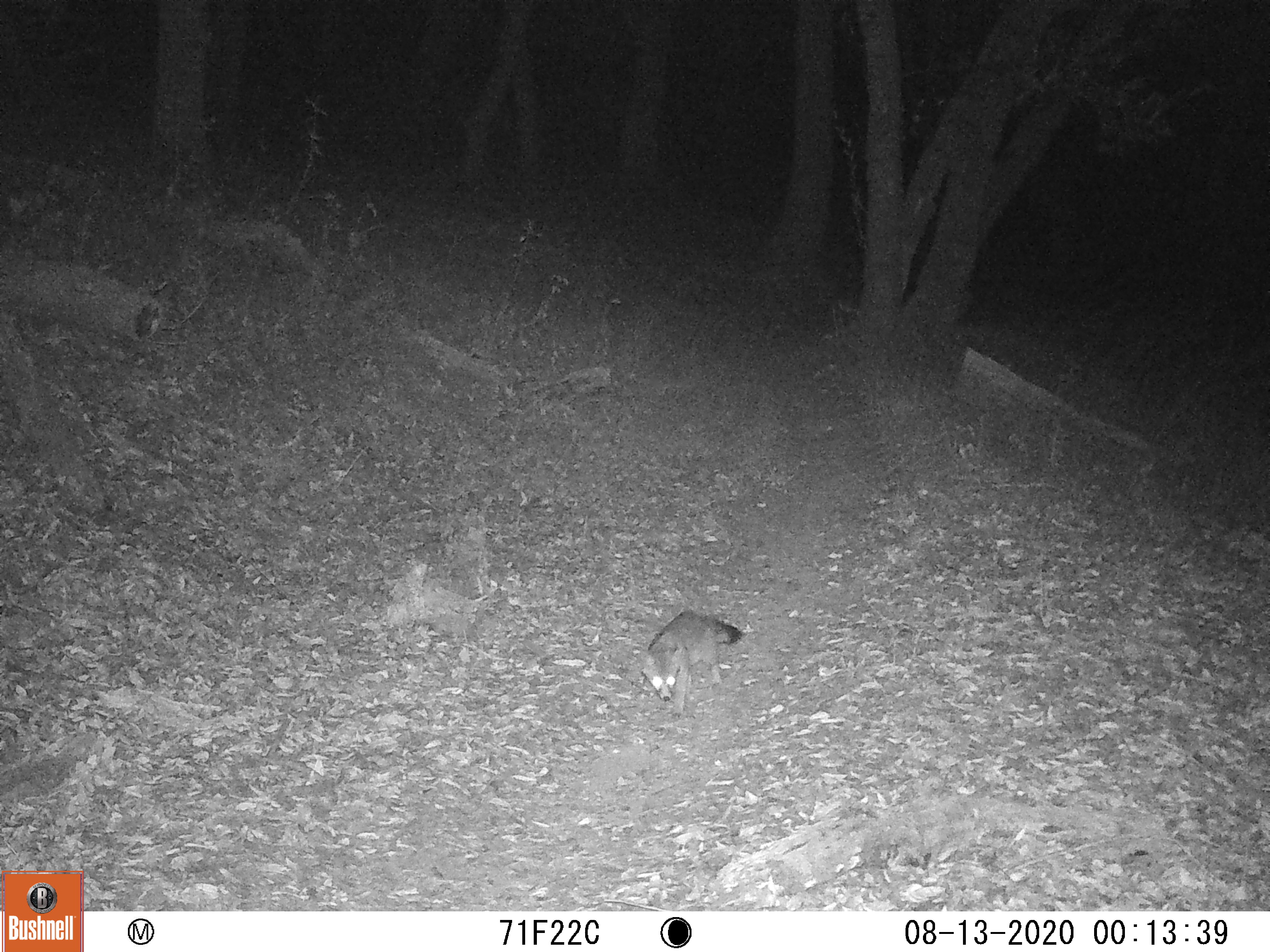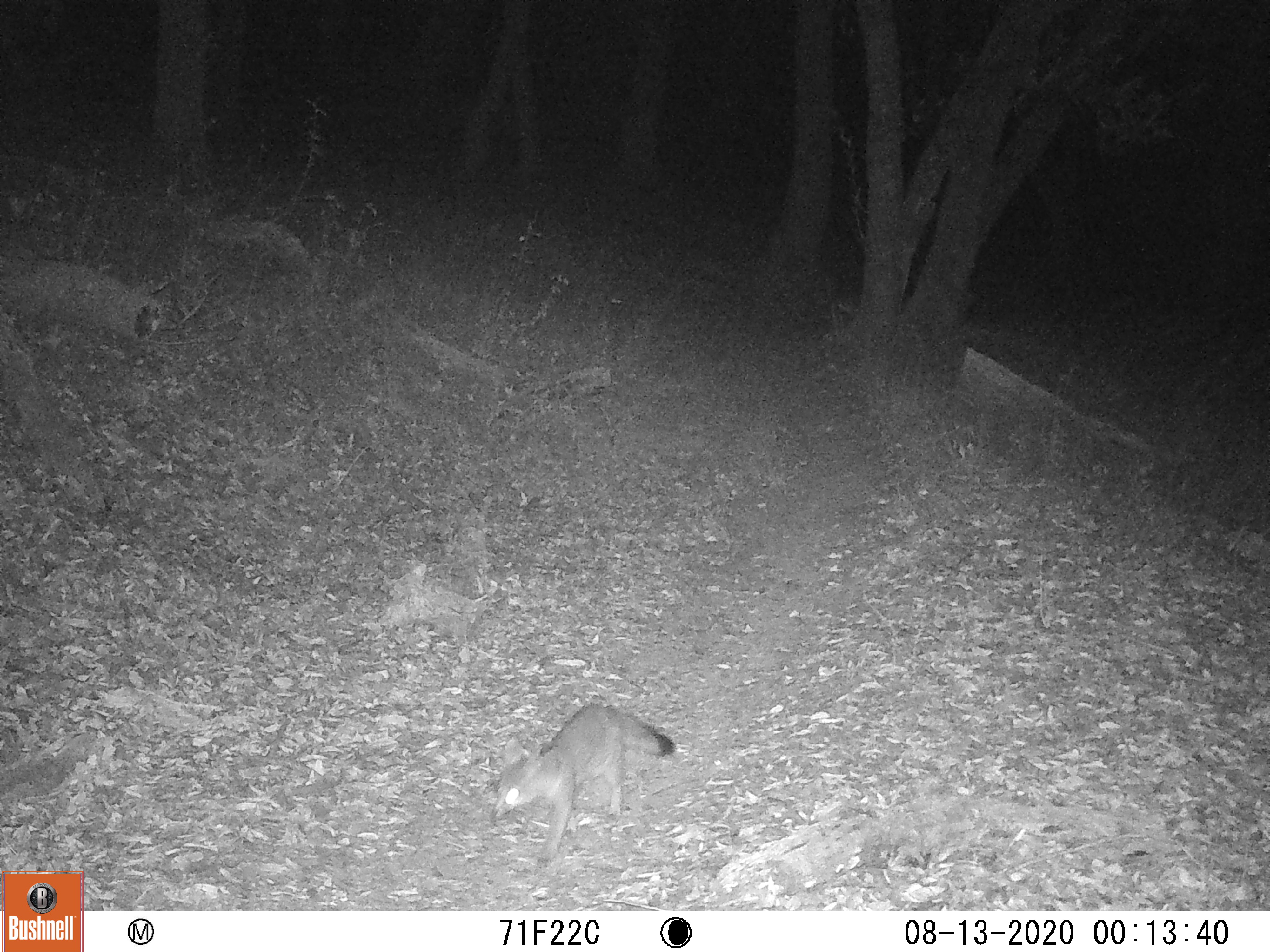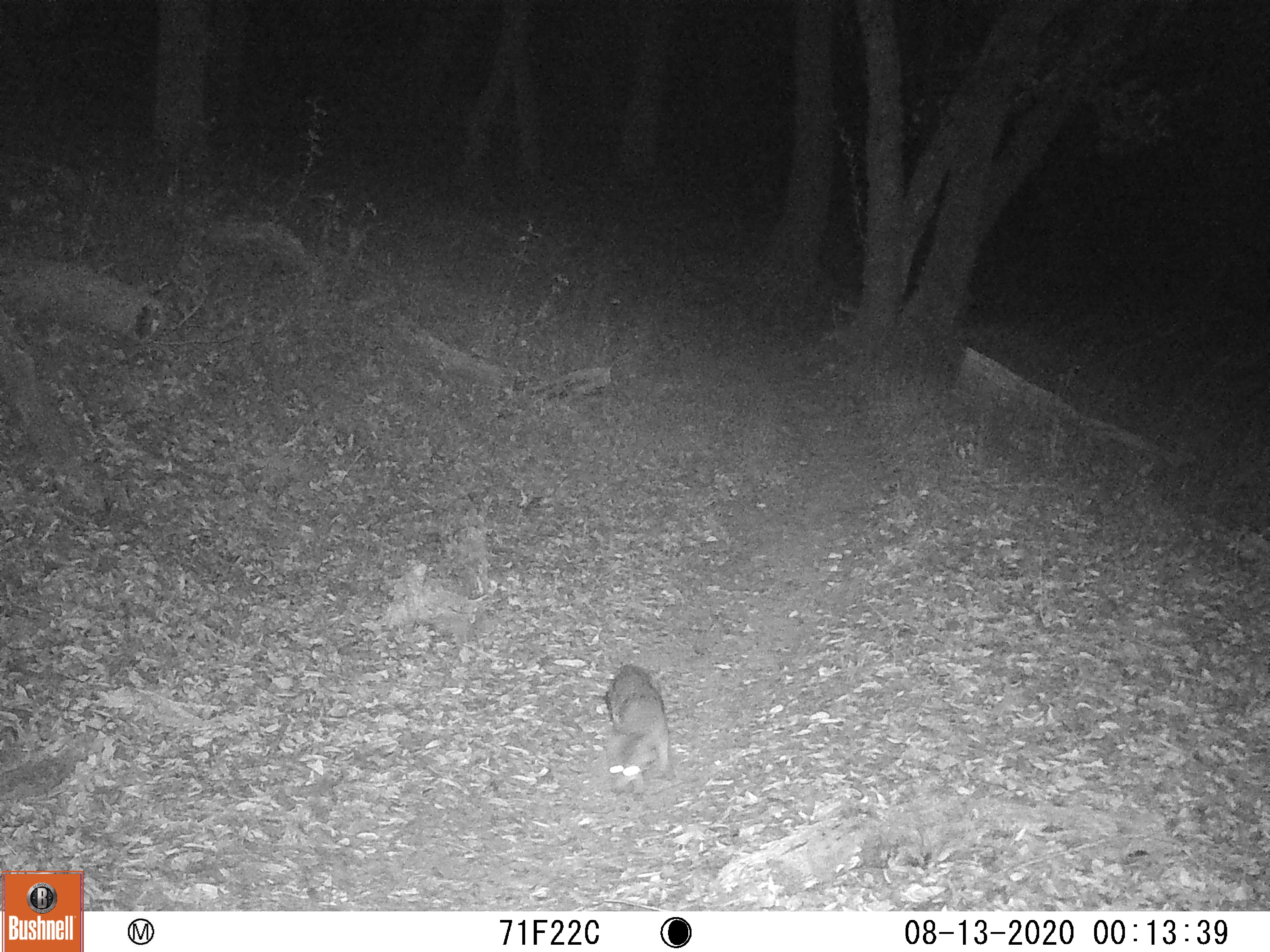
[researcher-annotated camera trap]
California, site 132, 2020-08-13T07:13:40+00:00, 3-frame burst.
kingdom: Animalia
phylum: Chordata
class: Mammalia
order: Carnivora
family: Canidae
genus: Urocyon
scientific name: Urocyon cinereoargenteus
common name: gray fox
Gray fox (Urocyon cinereoargenteus).